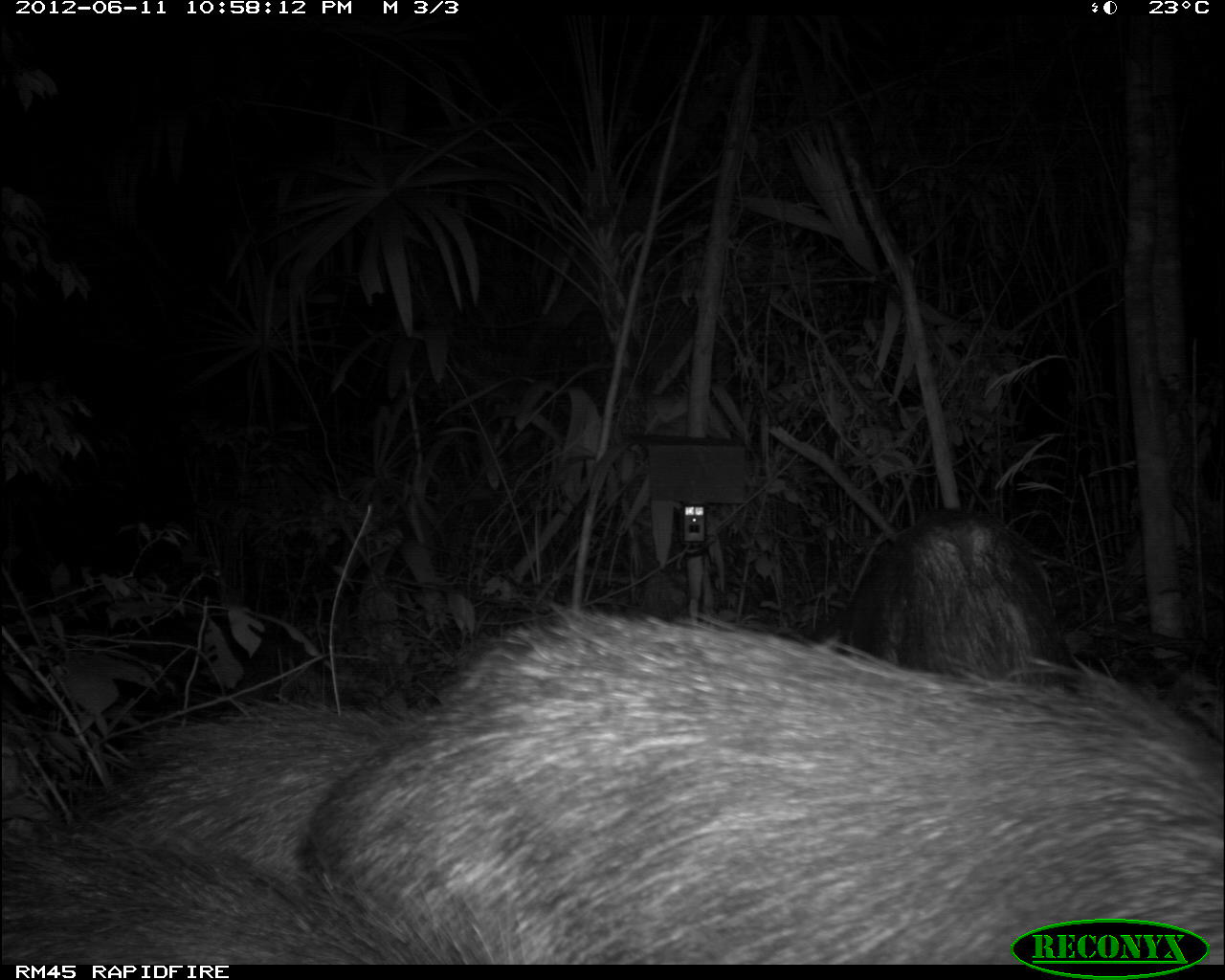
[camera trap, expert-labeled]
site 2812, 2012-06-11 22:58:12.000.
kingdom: Animalia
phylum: Chordata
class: Mammalia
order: Artiodactyla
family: Tayassuidae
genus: Tayassu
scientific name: Tayassu pecari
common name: white-lipped peccary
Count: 18.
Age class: adult.